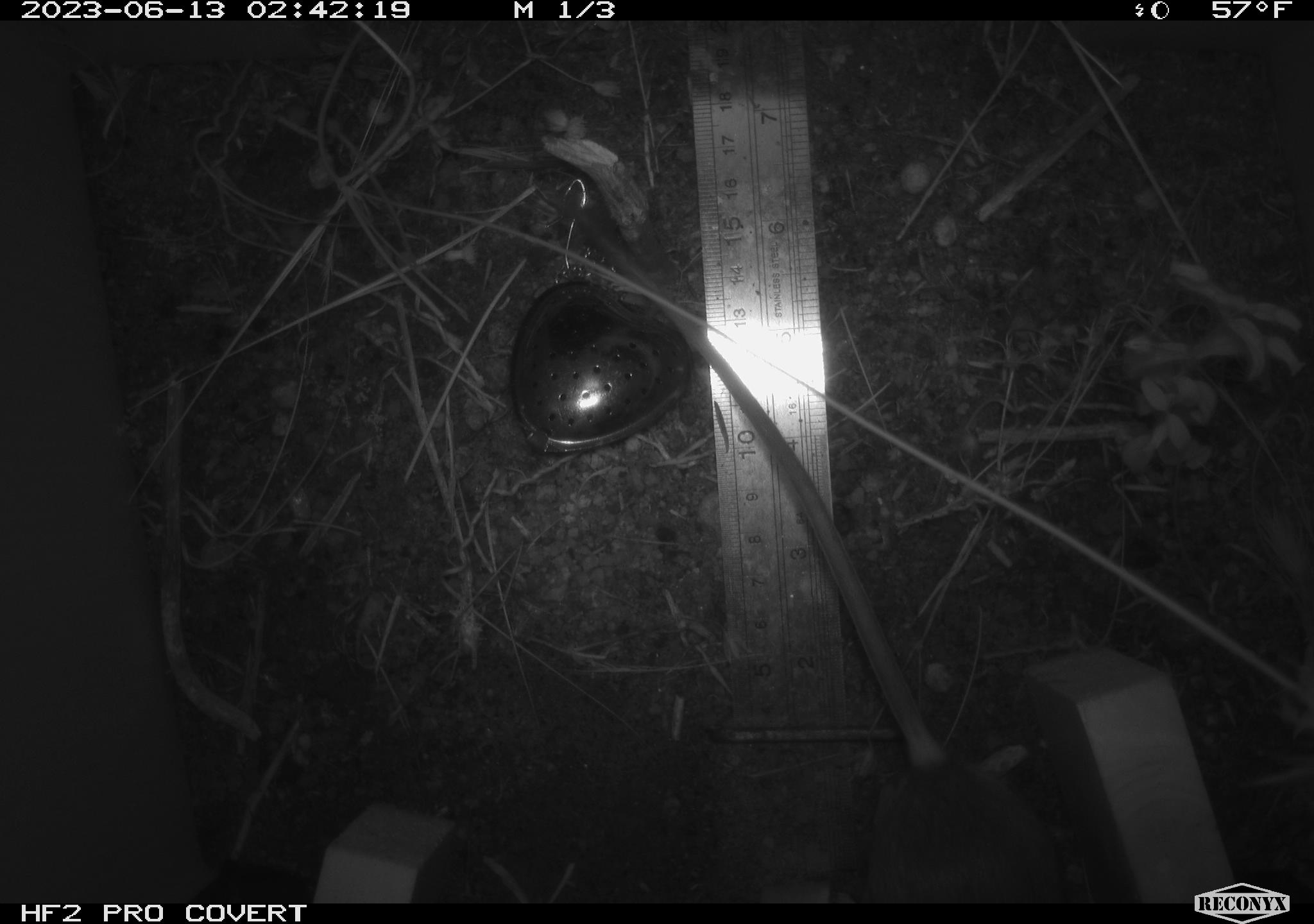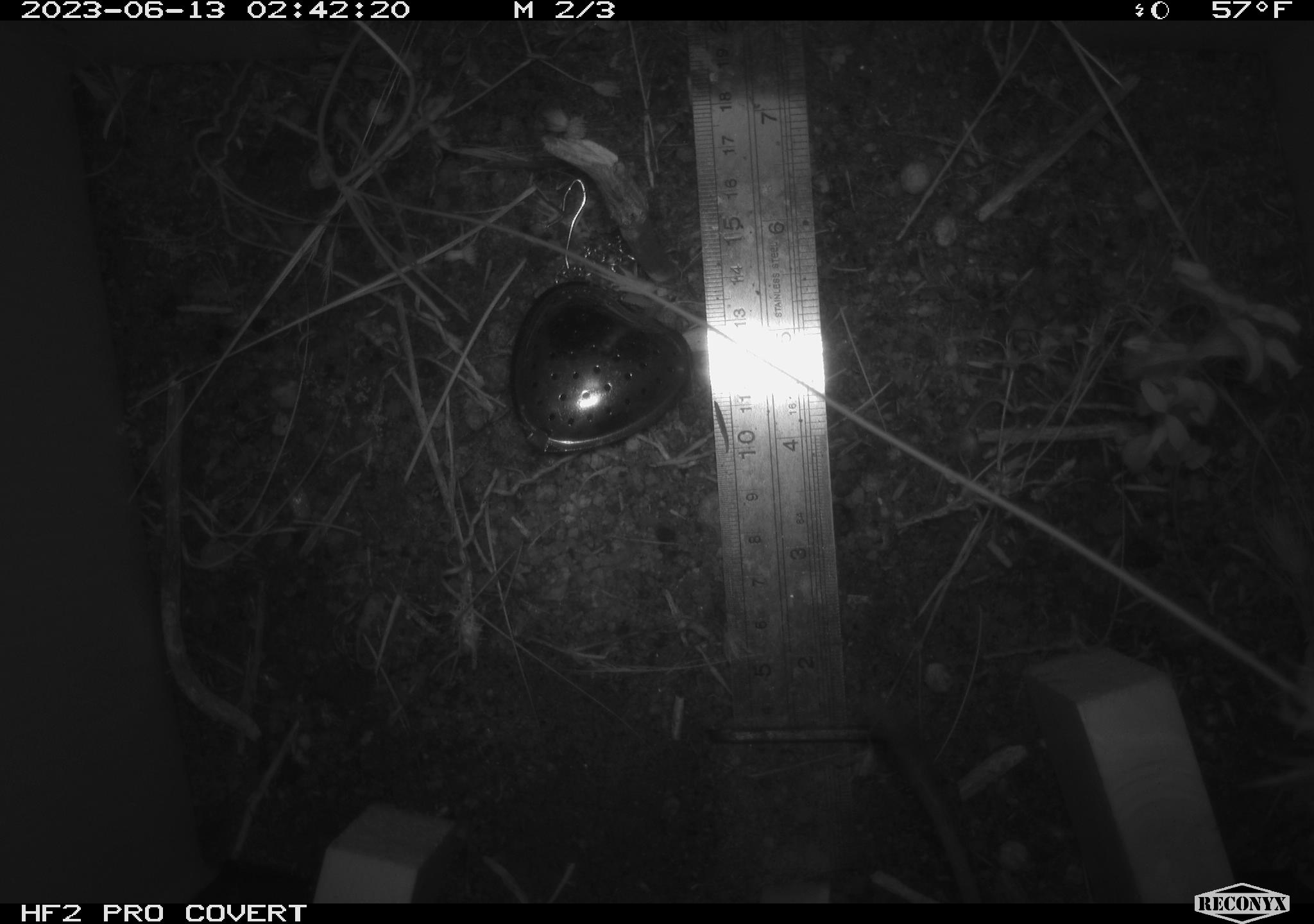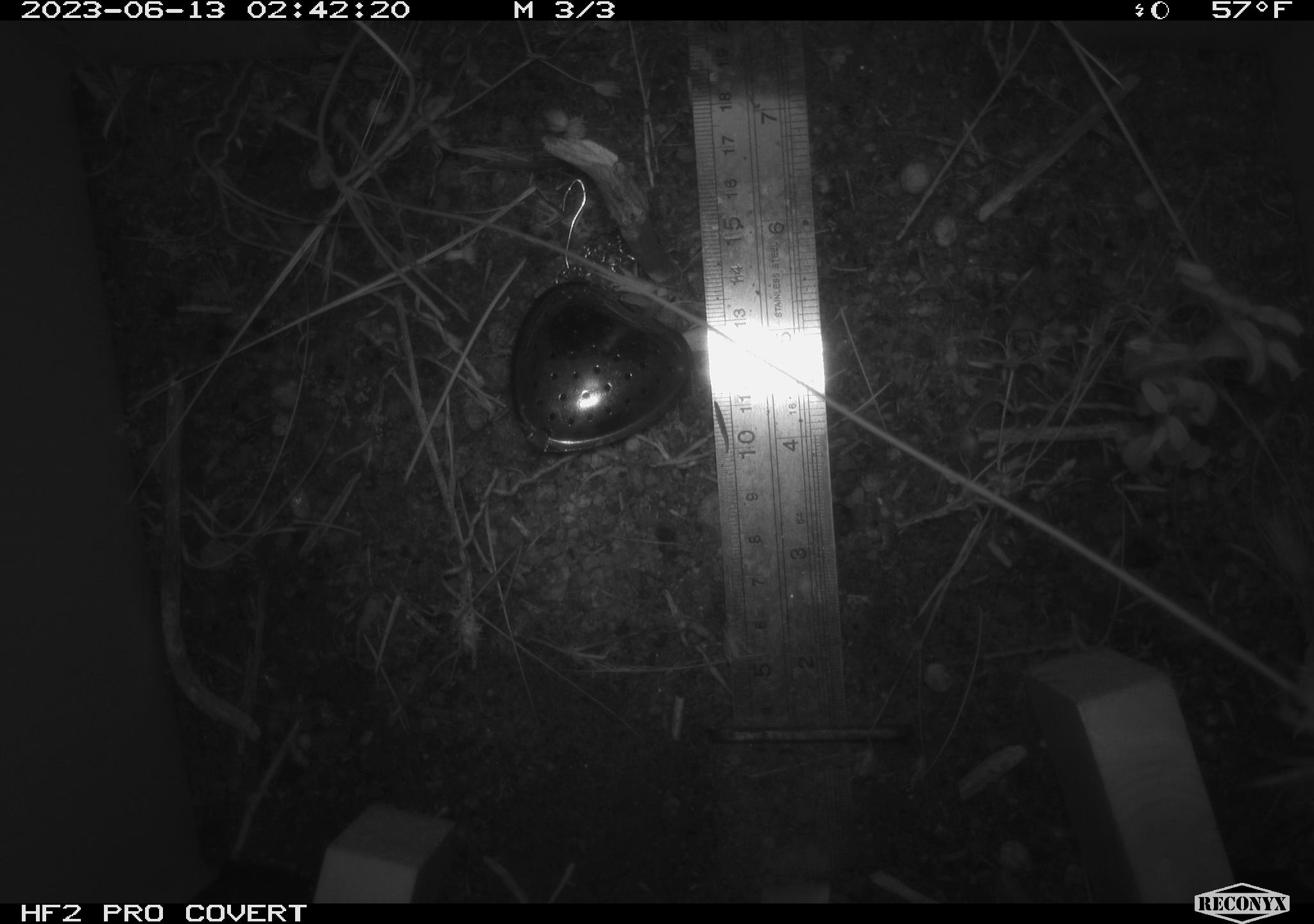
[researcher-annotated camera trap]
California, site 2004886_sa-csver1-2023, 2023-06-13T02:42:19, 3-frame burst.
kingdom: Animalia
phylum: Chordata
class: Mammalia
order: Rodentia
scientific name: Rodentia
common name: mouse species